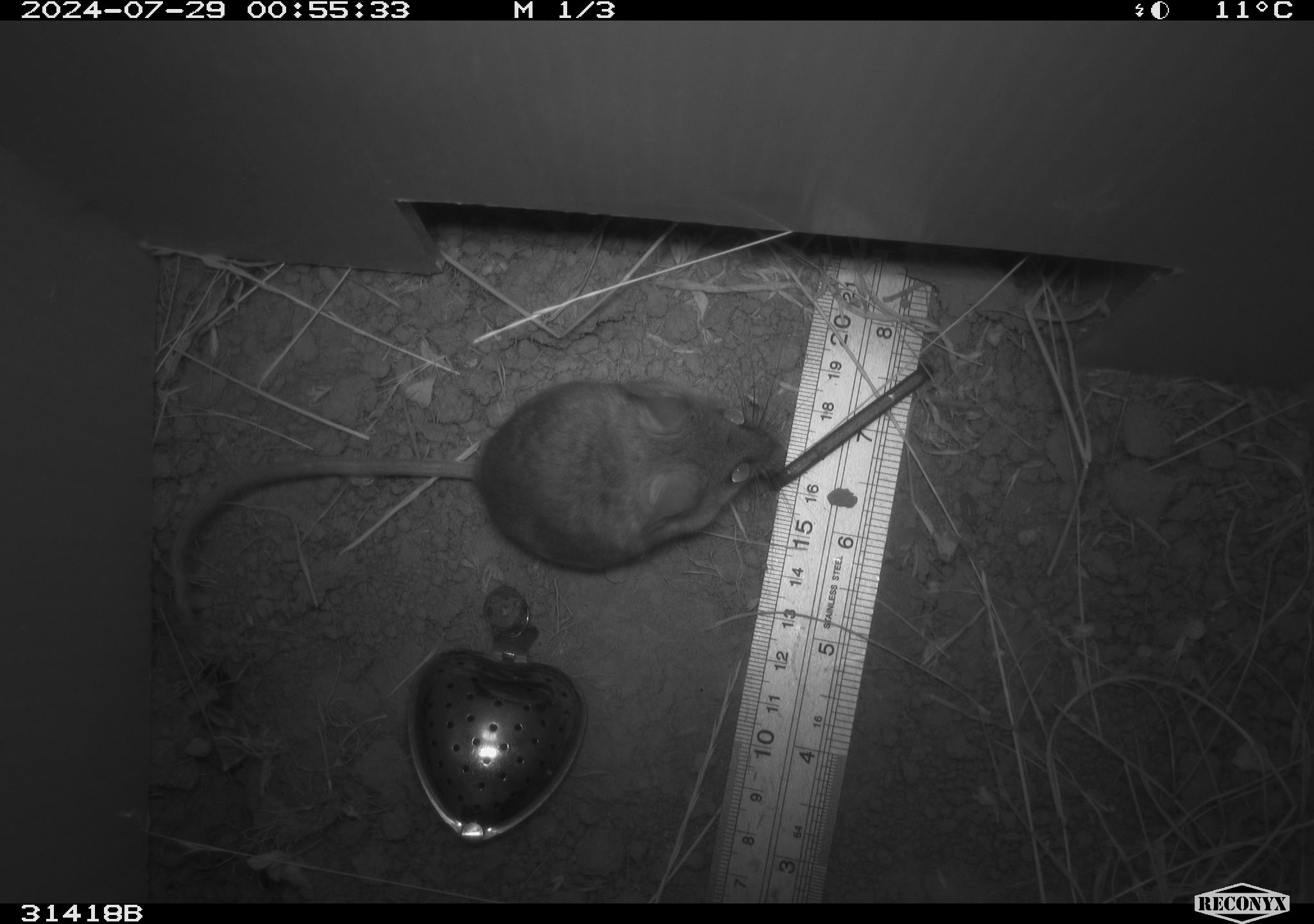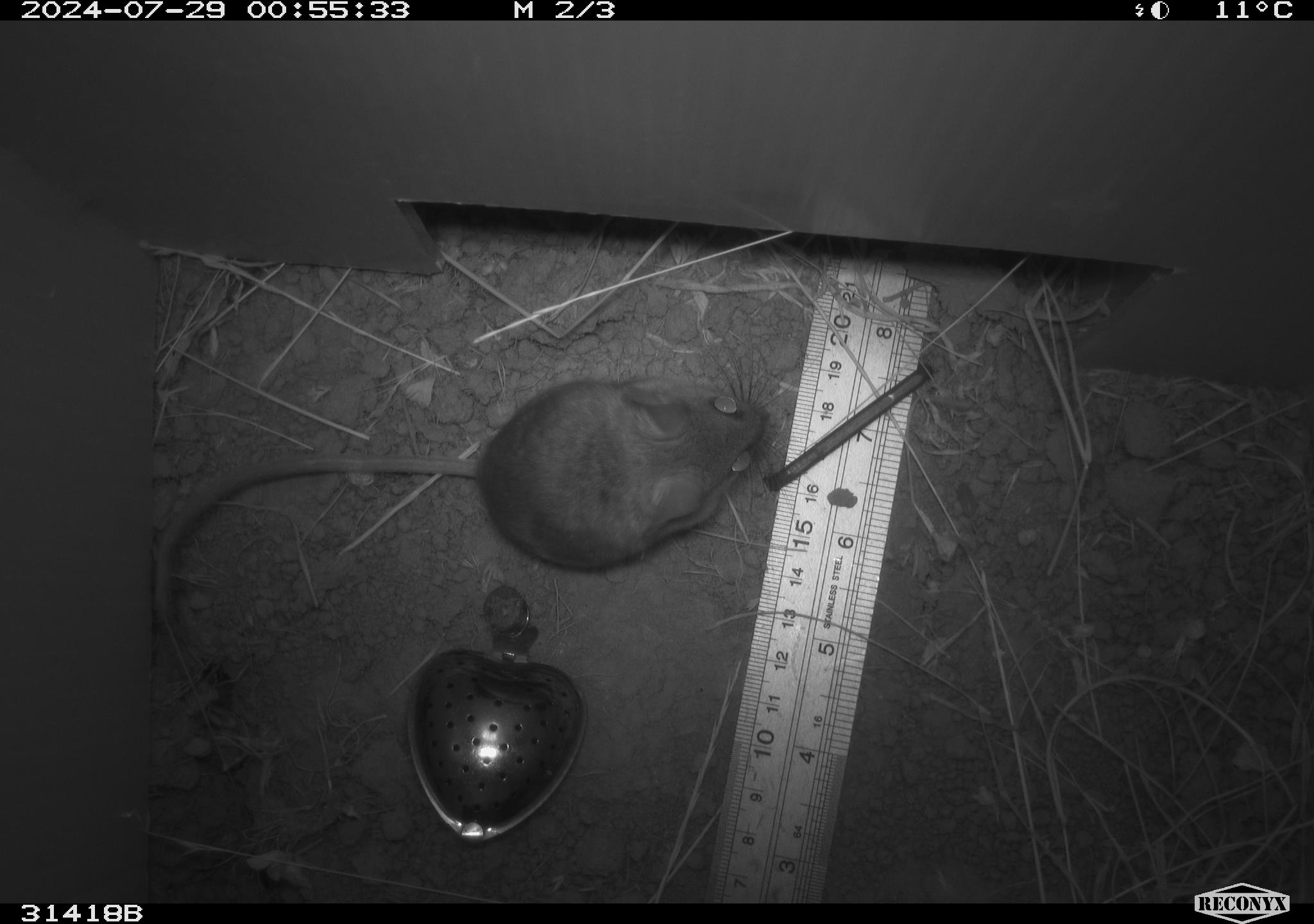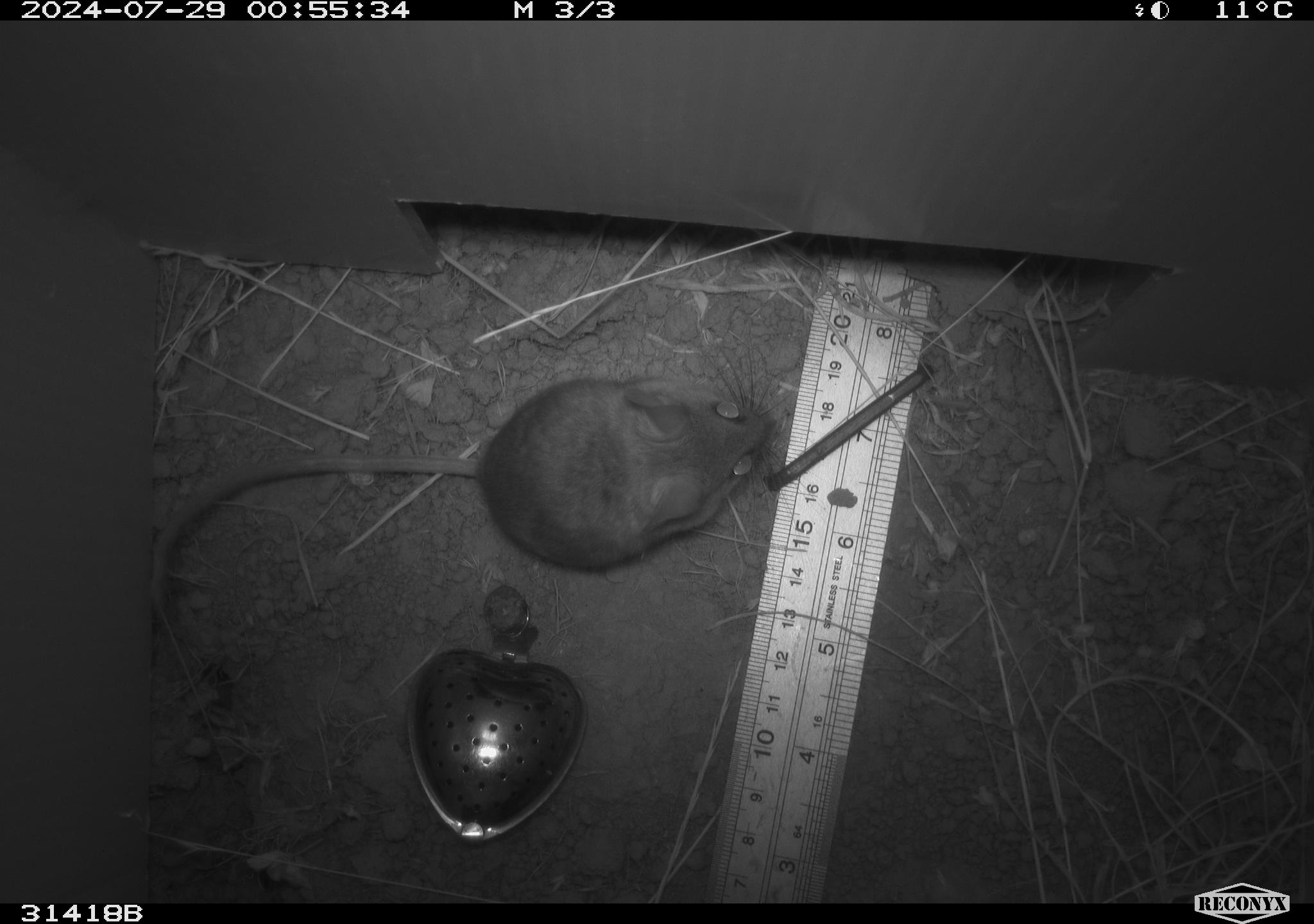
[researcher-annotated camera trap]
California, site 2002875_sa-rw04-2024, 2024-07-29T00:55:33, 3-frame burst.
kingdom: Animalia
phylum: Chordata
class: Mammalia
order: Rodentia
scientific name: Rodentia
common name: rodent